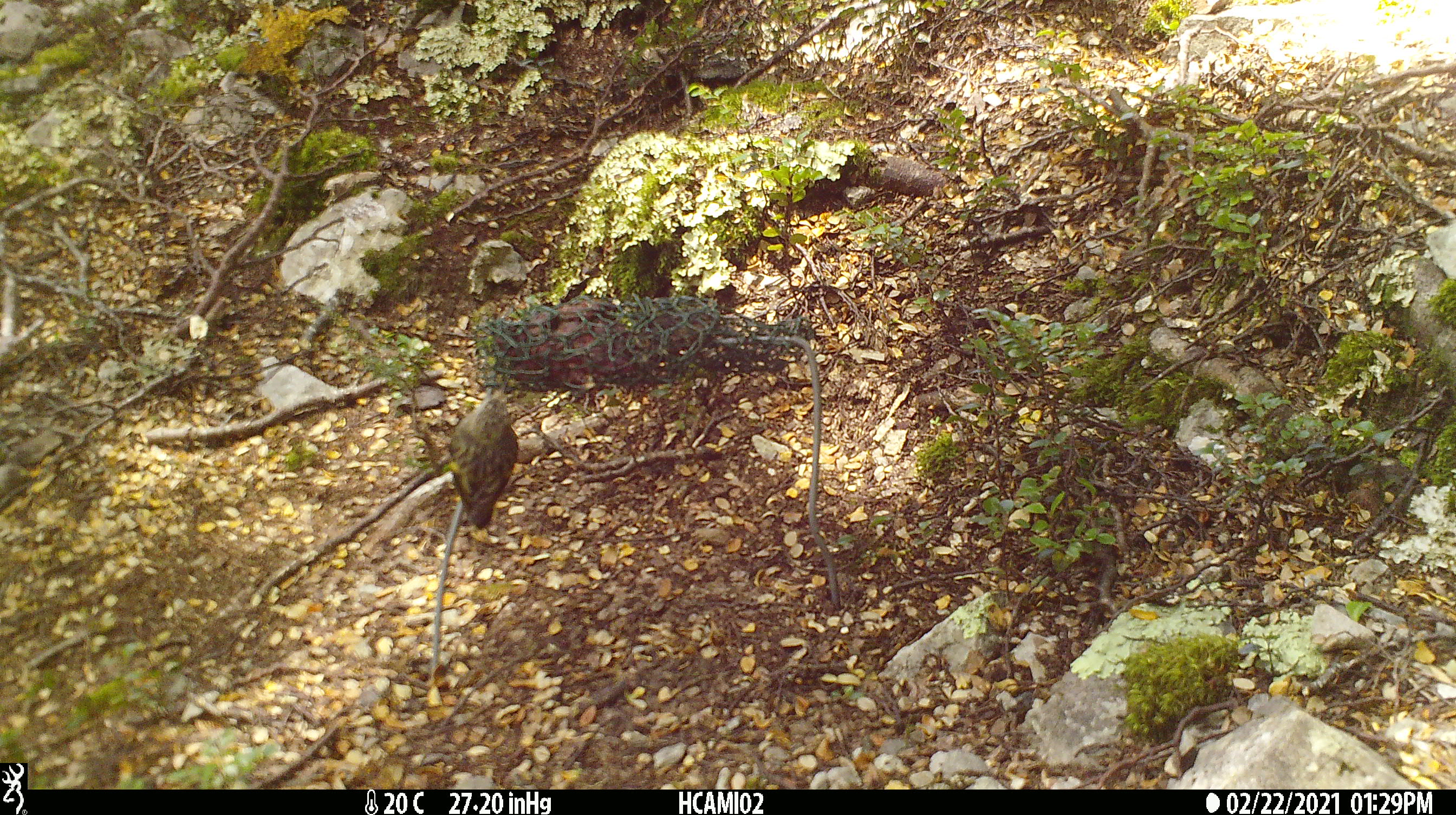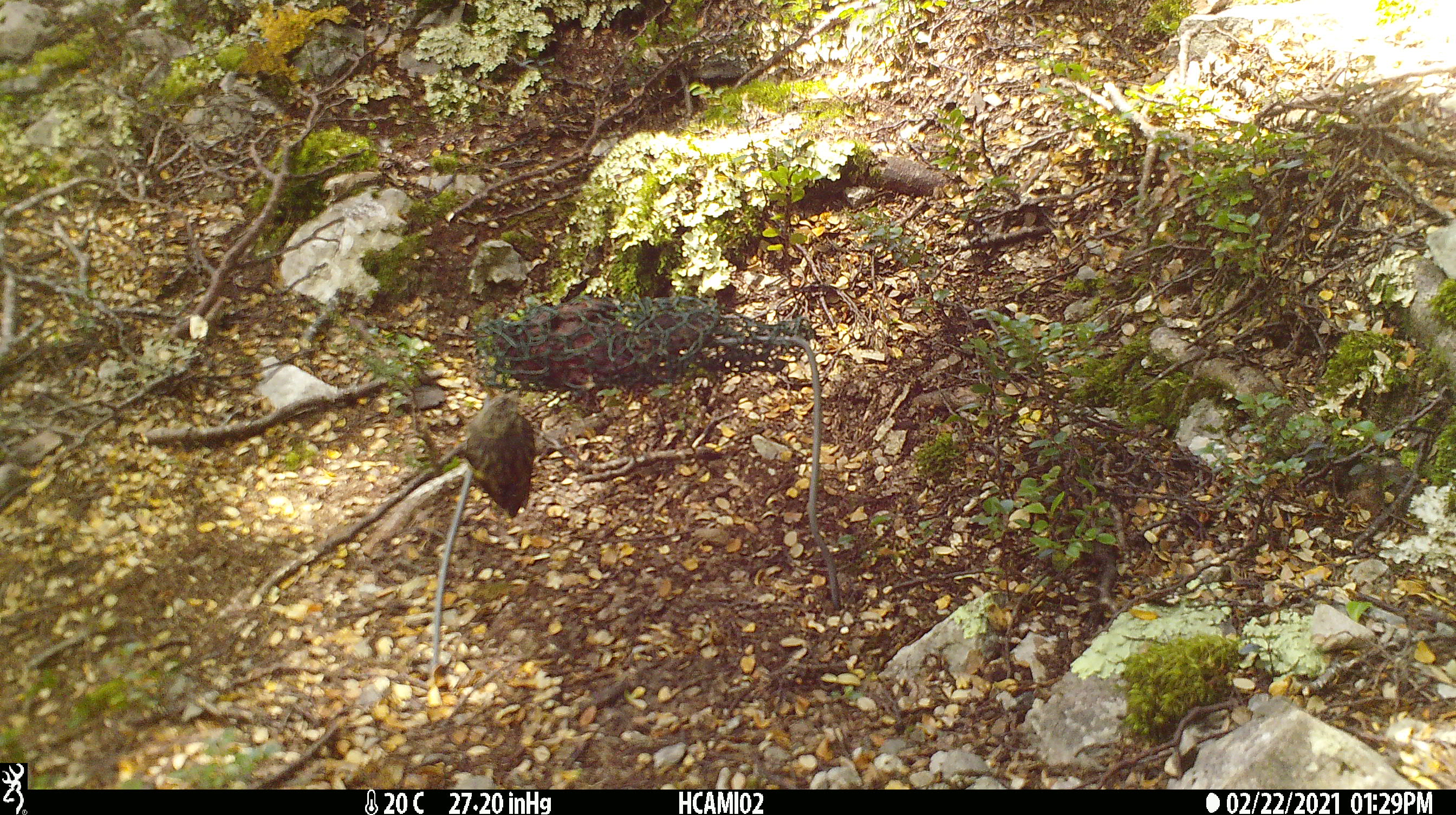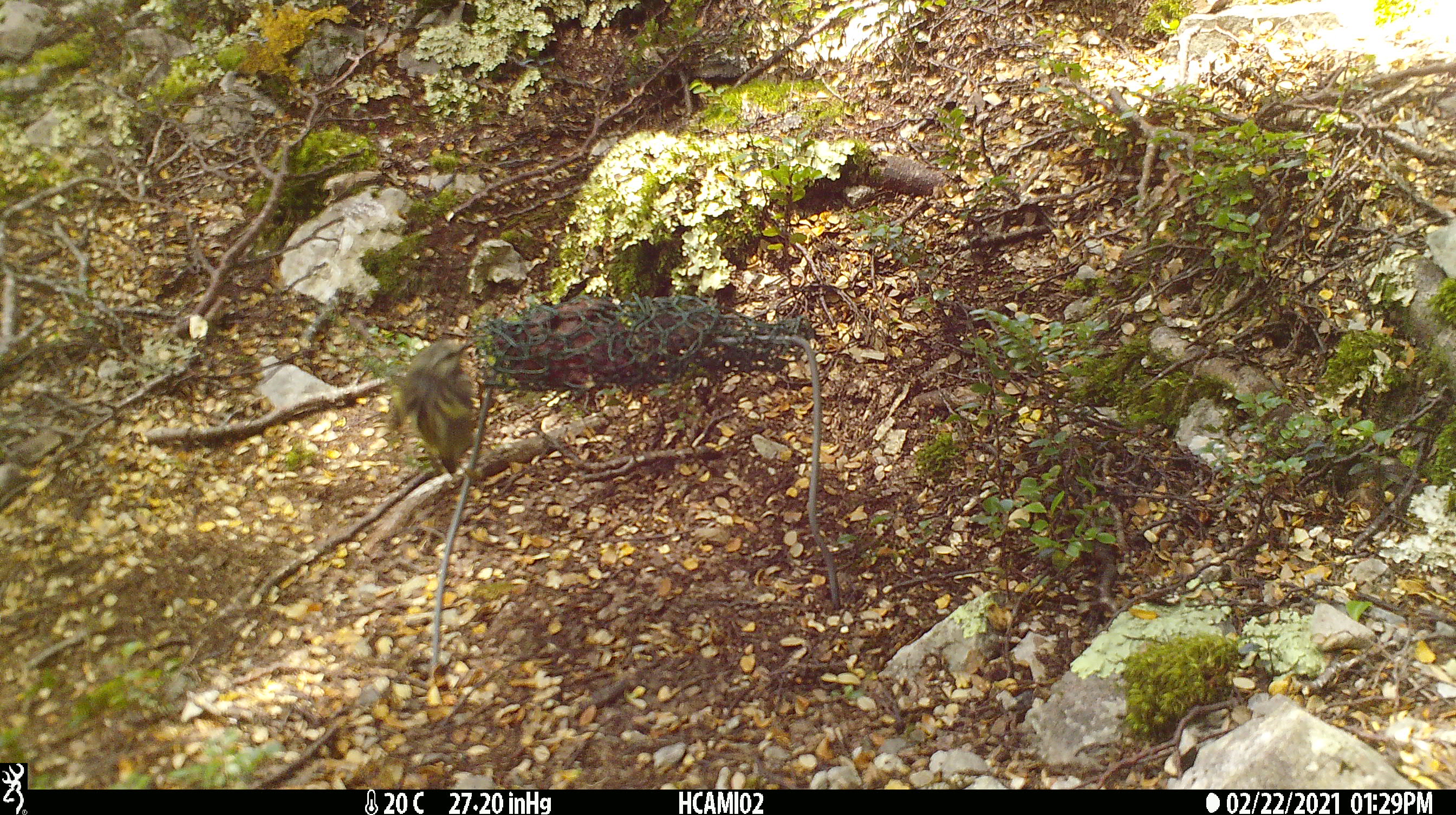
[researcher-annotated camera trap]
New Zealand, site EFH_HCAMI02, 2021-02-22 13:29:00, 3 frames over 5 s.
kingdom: Animalia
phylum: Chordata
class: Aves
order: Passeriformes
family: Acanthisittidae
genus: Acanthisitta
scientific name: Acanthisitta chloris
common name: rifleman